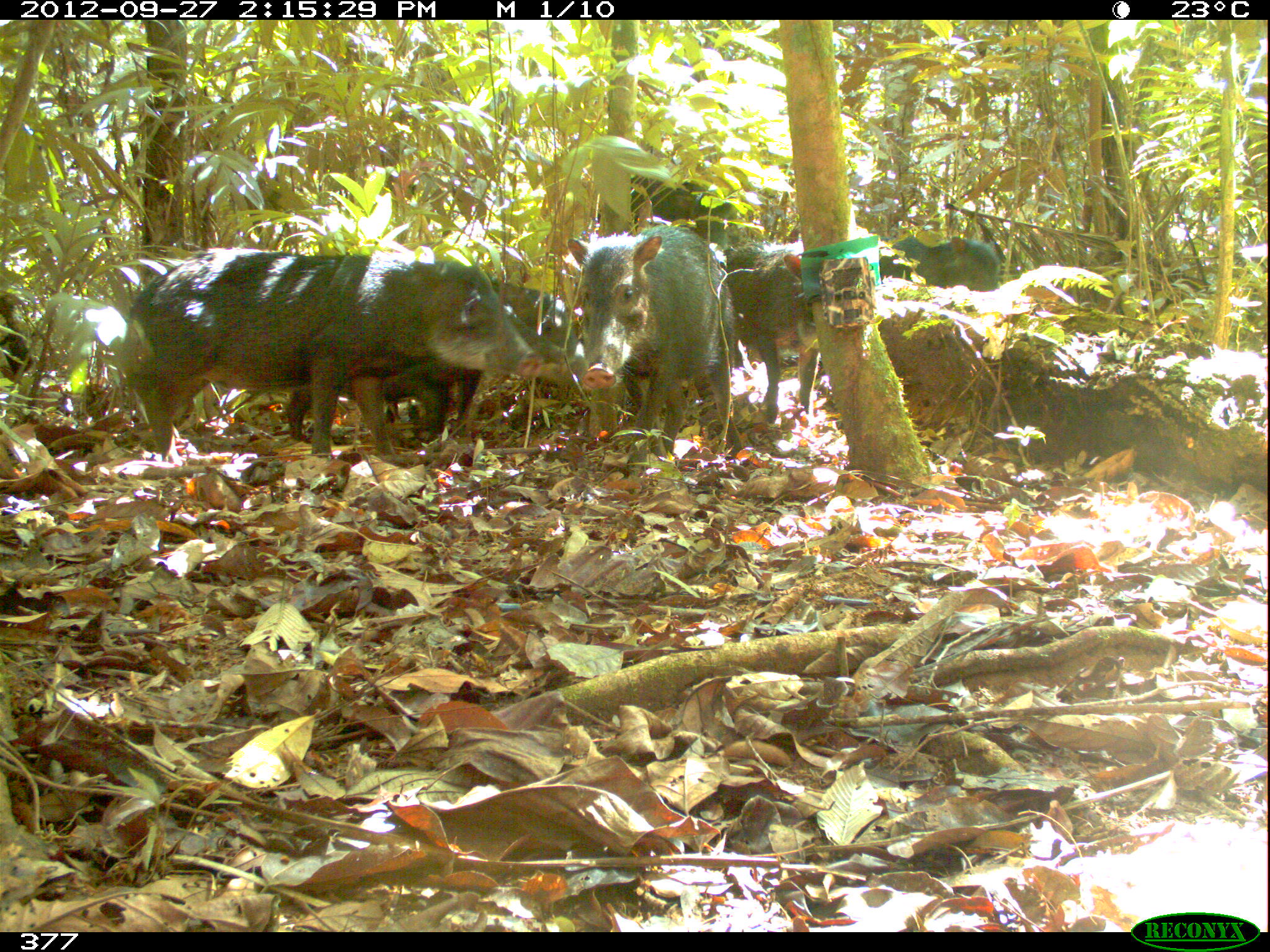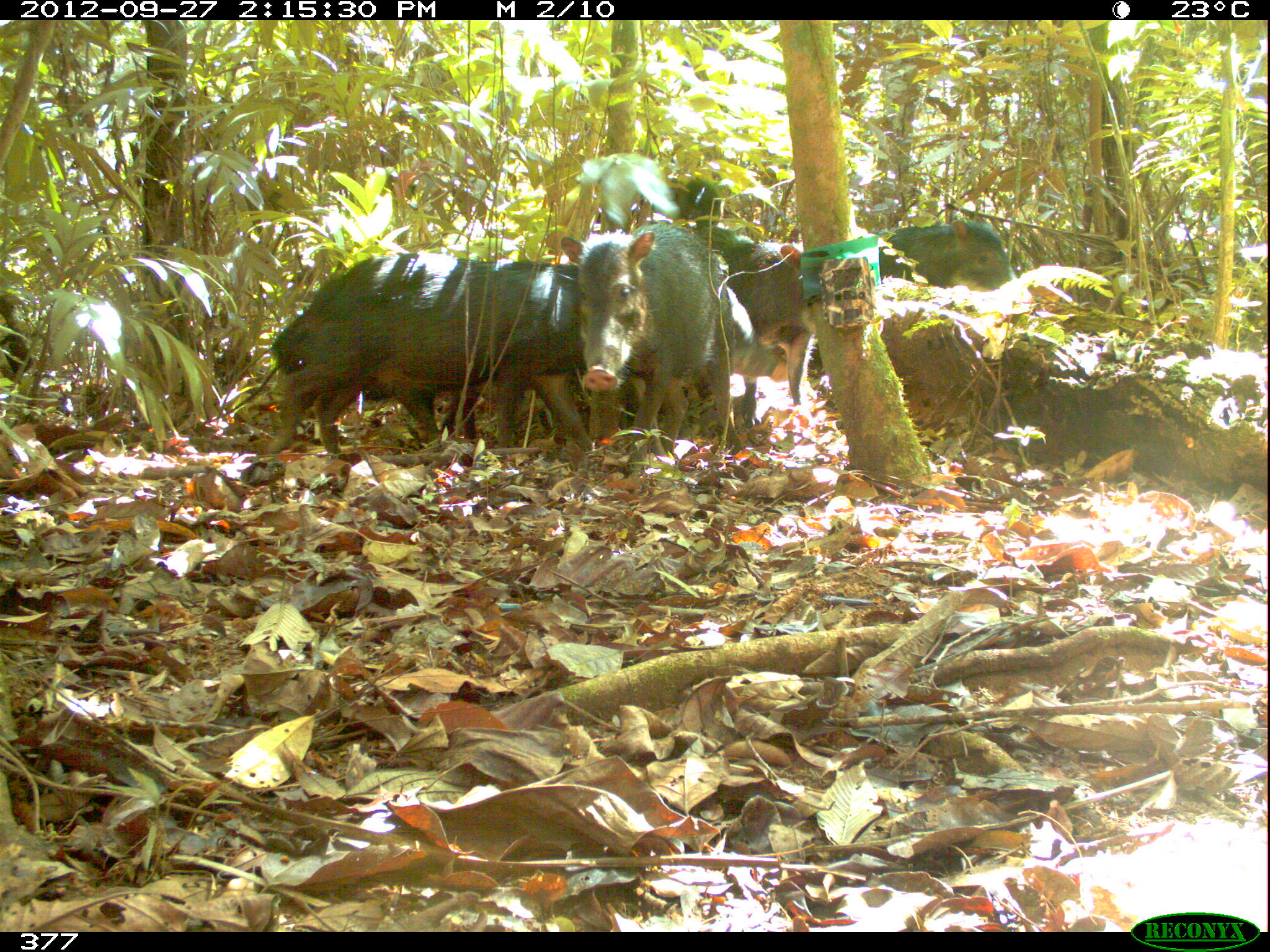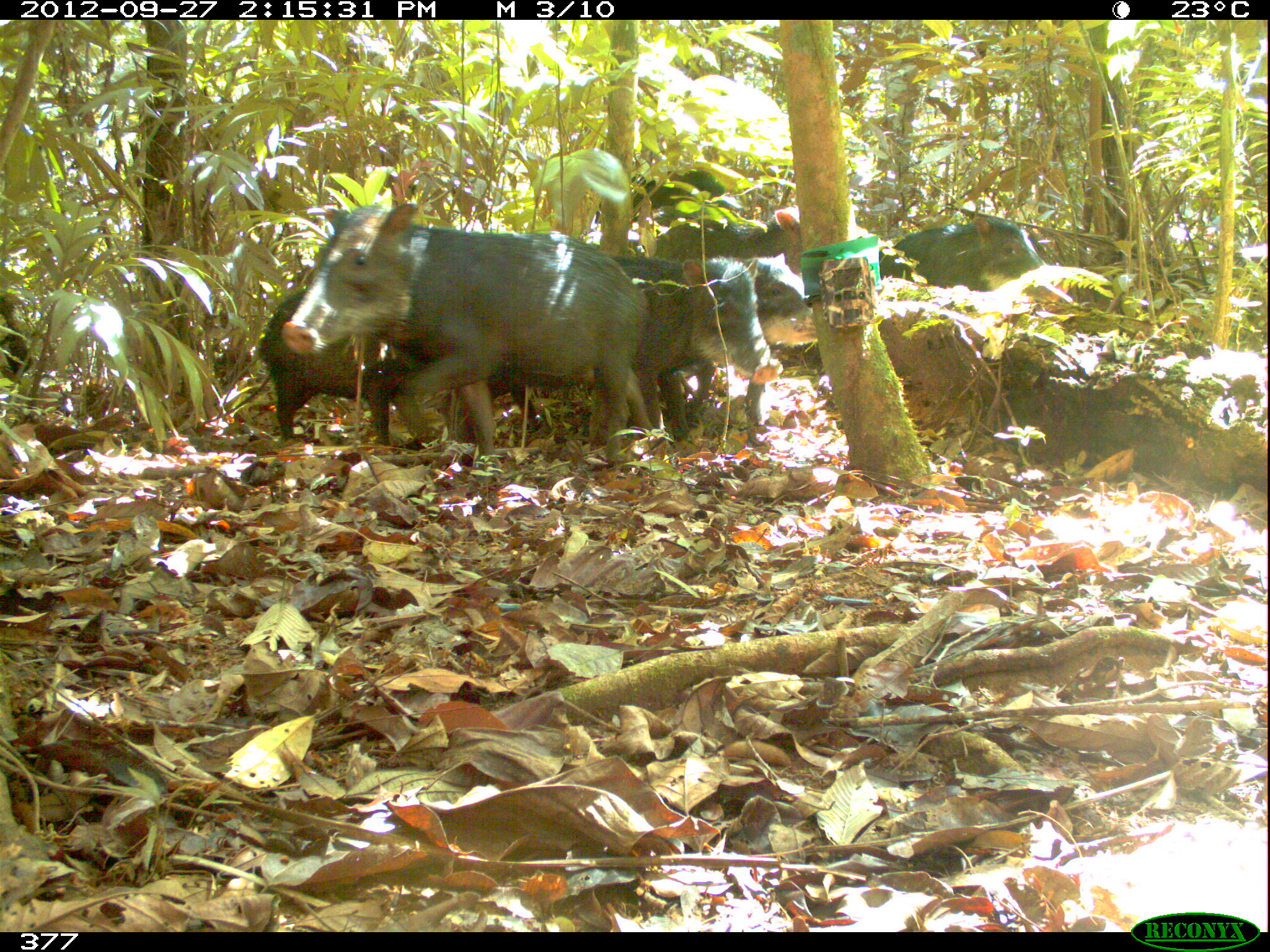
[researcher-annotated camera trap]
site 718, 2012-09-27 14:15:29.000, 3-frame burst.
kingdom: Animalia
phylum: Chordata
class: Mammalia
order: Artiodactyla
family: Tayassuidae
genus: Tayassu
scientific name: Tayassu pecari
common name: white-lipped peccary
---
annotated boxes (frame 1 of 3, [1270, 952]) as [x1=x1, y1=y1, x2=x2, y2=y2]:
tayassu pecari: [x1=126, y1=247, x2=544, y2=456]; [x1=287, y1=280, x2=586, y2=453]; [x1=566, y1=224, x2=747, y2=474]; [x1=281, y1=303, x2=569, y2=444]; [x1=725, y1=241, x2=820, y2=427]; [x1=596, y1=165, x2=756, y2=243]; [x1=878, y1=234, x2=999, y2=293]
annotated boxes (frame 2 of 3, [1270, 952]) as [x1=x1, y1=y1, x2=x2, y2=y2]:
tayassu pecari: [x1=265, y1=254, x2=579, y2=458]; [x1=561, y1=222, x2=731, y2=476]; [x1=549, y1=281, x2=788, y2=454]; [x1=697, y1=223, x2=817, y2=428]; [x1=391, y1=366, x2=593, y2=455]; [x1=871, y1=219, x2=1015, y2=286]